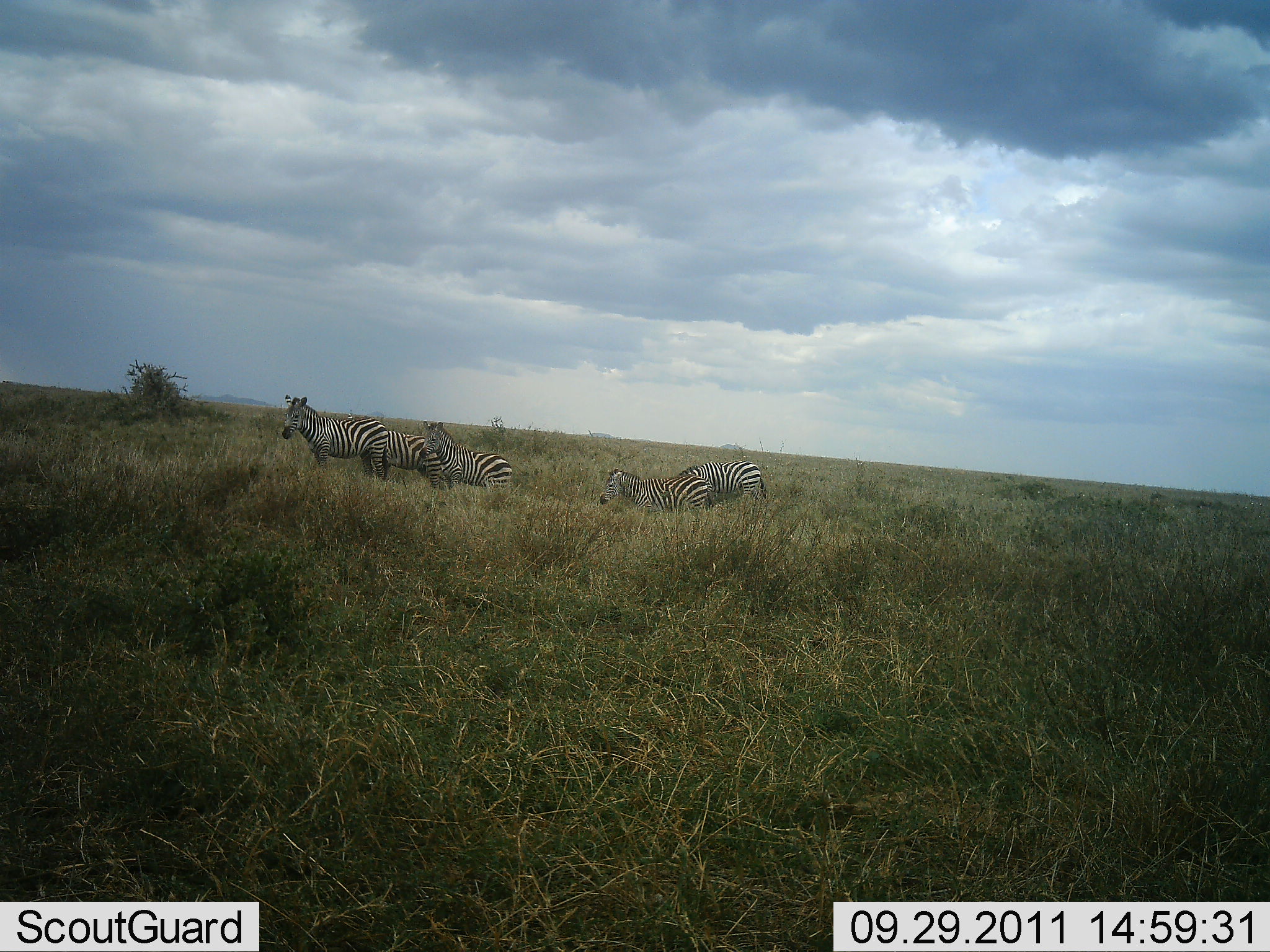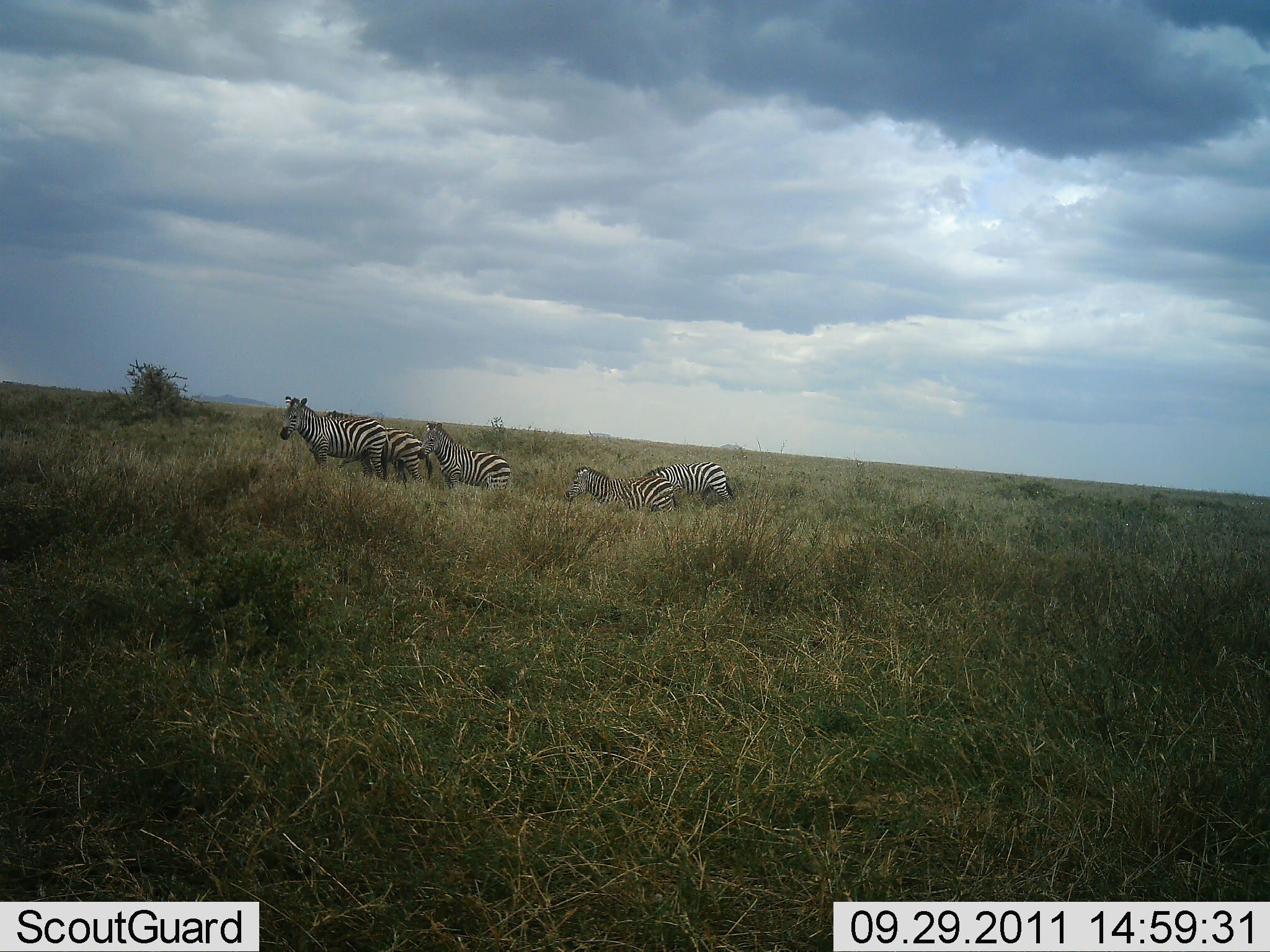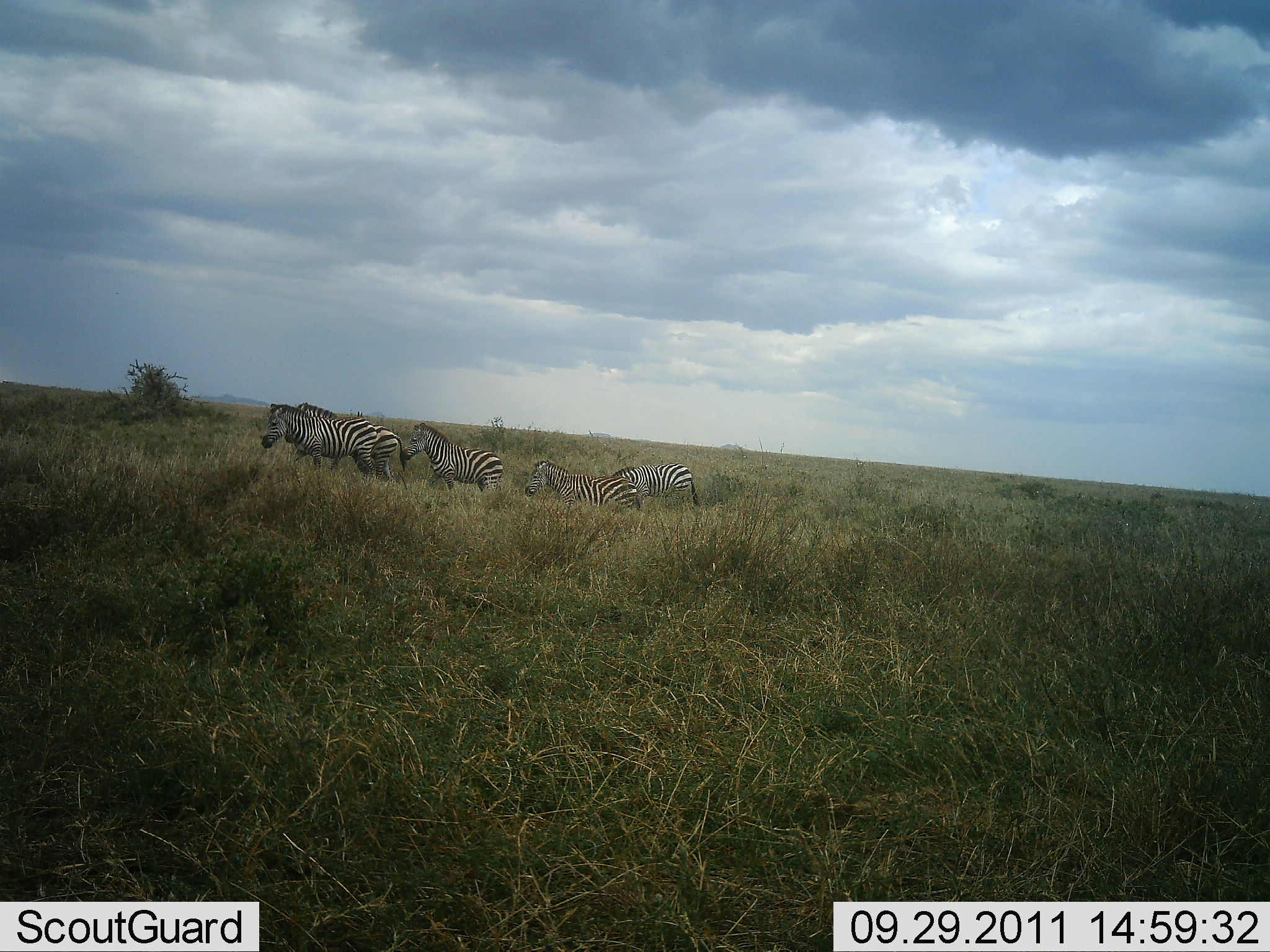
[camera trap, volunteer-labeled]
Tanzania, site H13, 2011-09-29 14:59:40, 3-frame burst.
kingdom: Animalia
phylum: Chordata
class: Mammalia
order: Perissodactyla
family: Equidae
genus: Equus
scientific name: Equus quagga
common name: plains zebra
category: zebra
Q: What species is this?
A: Zebra (plains zebra) (Equus quagga).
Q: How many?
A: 5.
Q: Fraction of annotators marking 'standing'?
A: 33%.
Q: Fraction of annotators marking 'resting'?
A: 8%.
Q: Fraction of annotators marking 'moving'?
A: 50%.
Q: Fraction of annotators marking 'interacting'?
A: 0%.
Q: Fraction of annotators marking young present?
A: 0%.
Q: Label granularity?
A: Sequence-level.